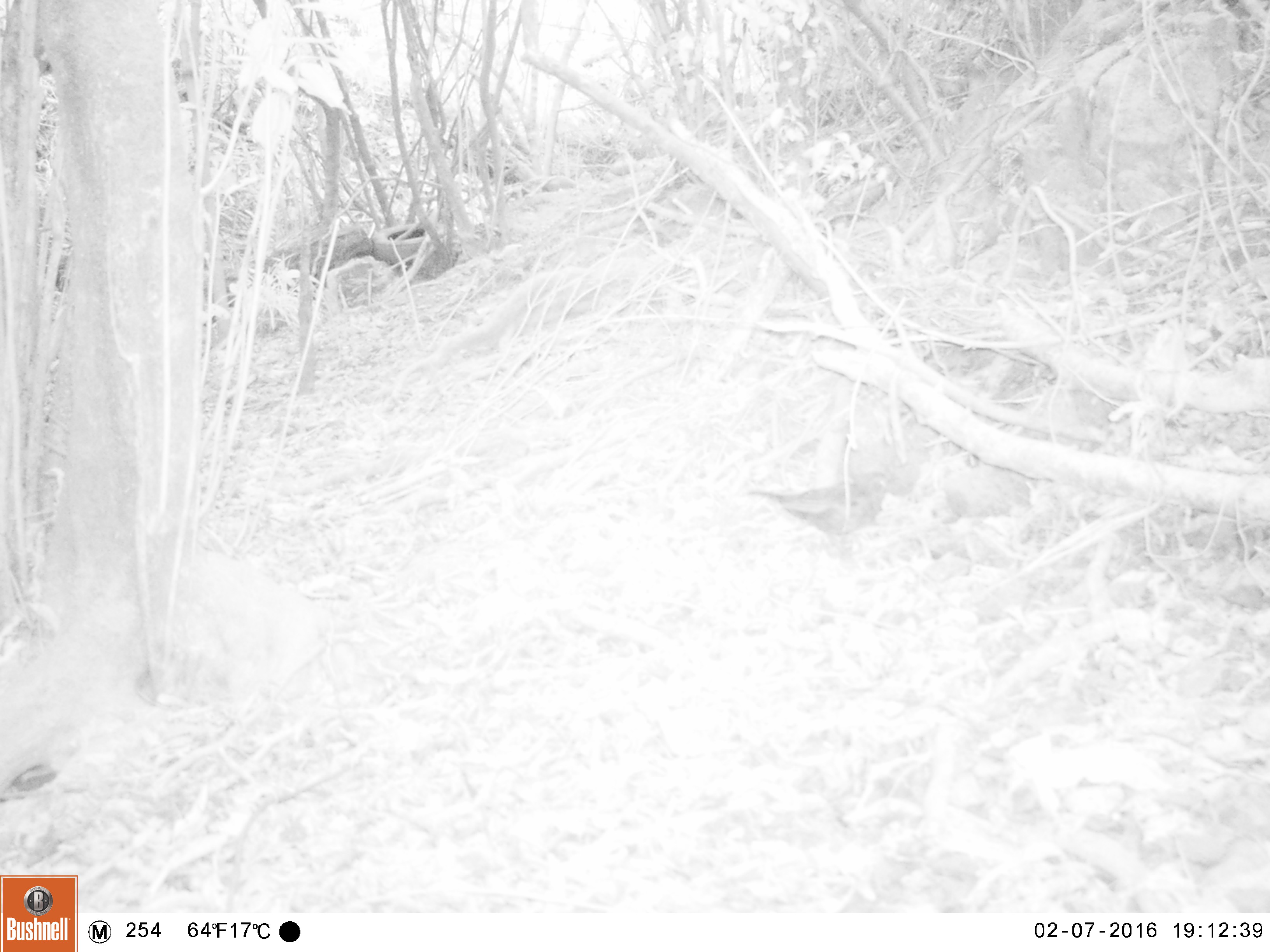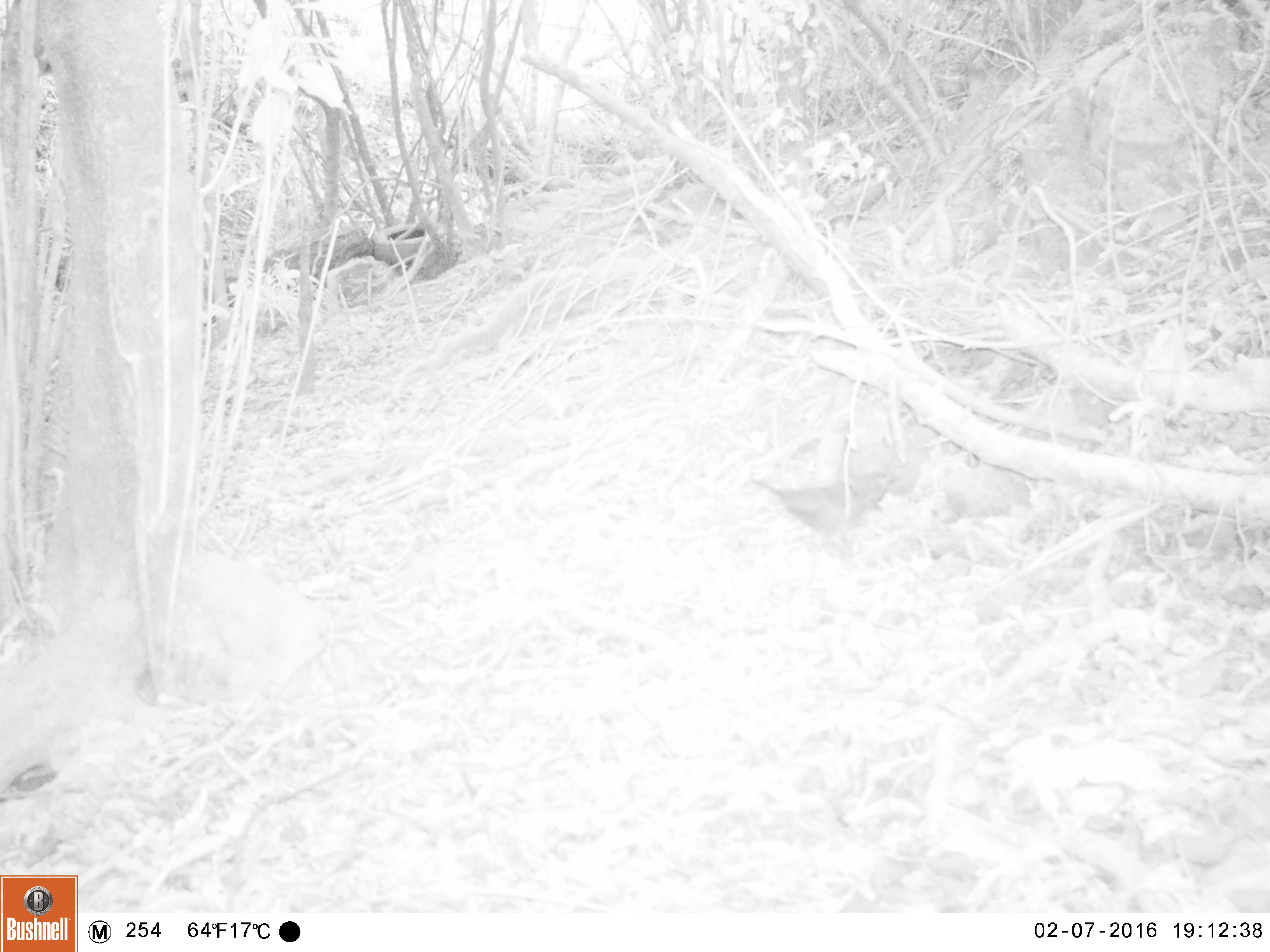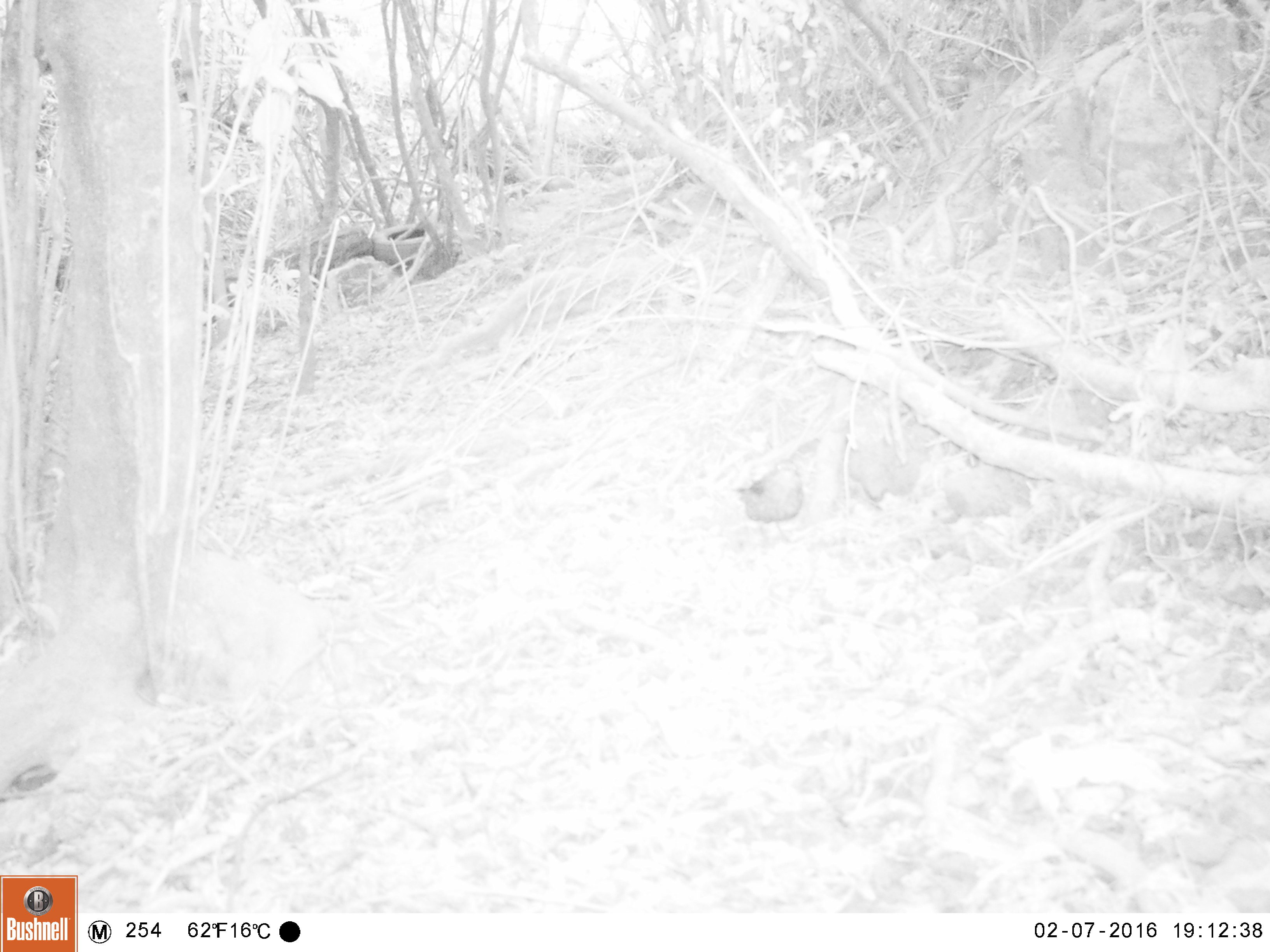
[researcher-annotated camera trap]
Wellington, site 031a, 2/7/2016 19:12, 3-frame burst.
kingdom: Animalia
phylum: Chordata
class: Aves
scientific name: Aves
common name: bird